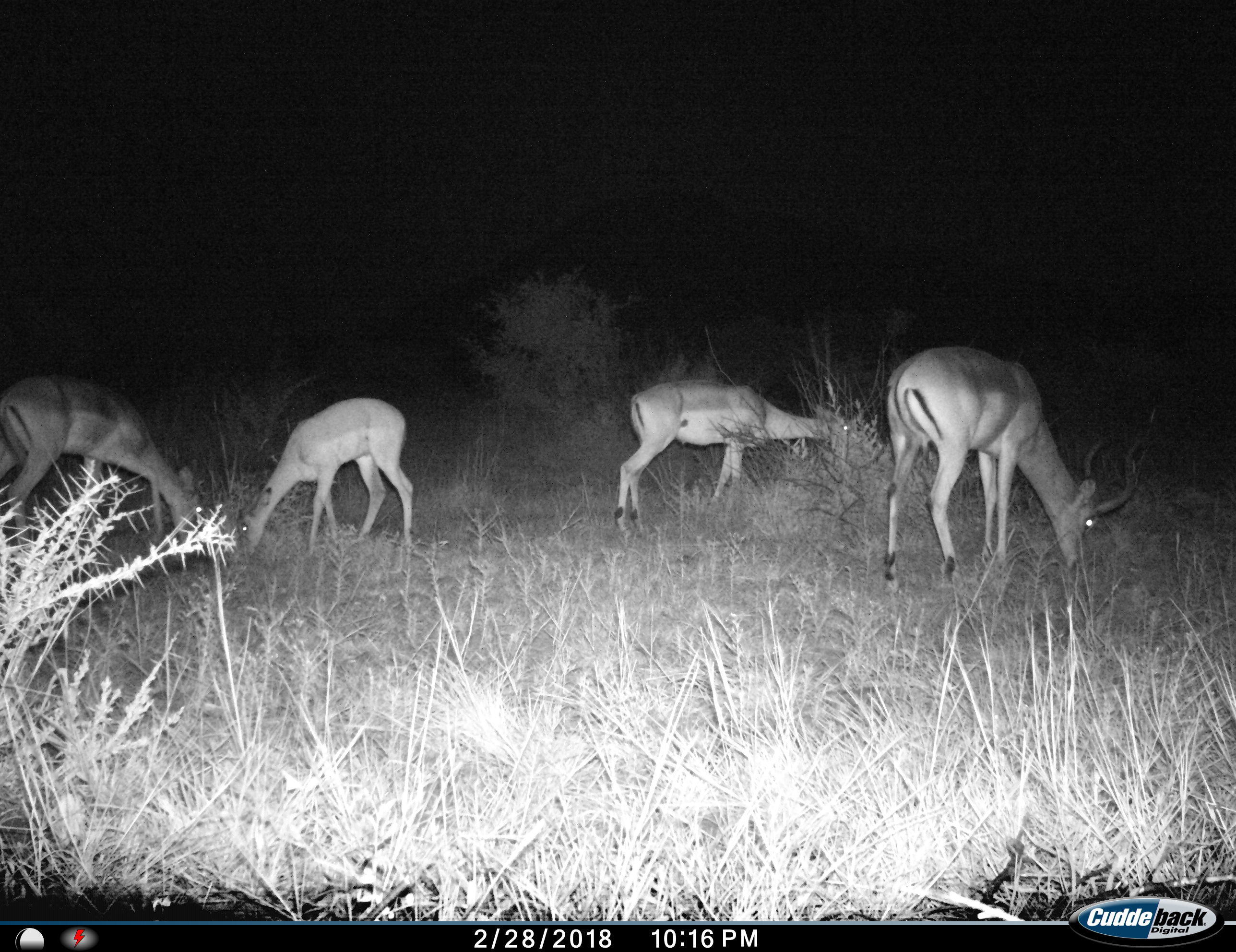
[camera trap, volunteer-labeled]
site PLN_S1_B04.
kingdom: Animalia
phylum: Chordata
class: Mammalia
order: Artiodactyla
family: Bovidae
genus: Aepyceros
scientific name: Aepyceros melampus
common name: impala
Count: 4.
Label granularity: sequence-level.